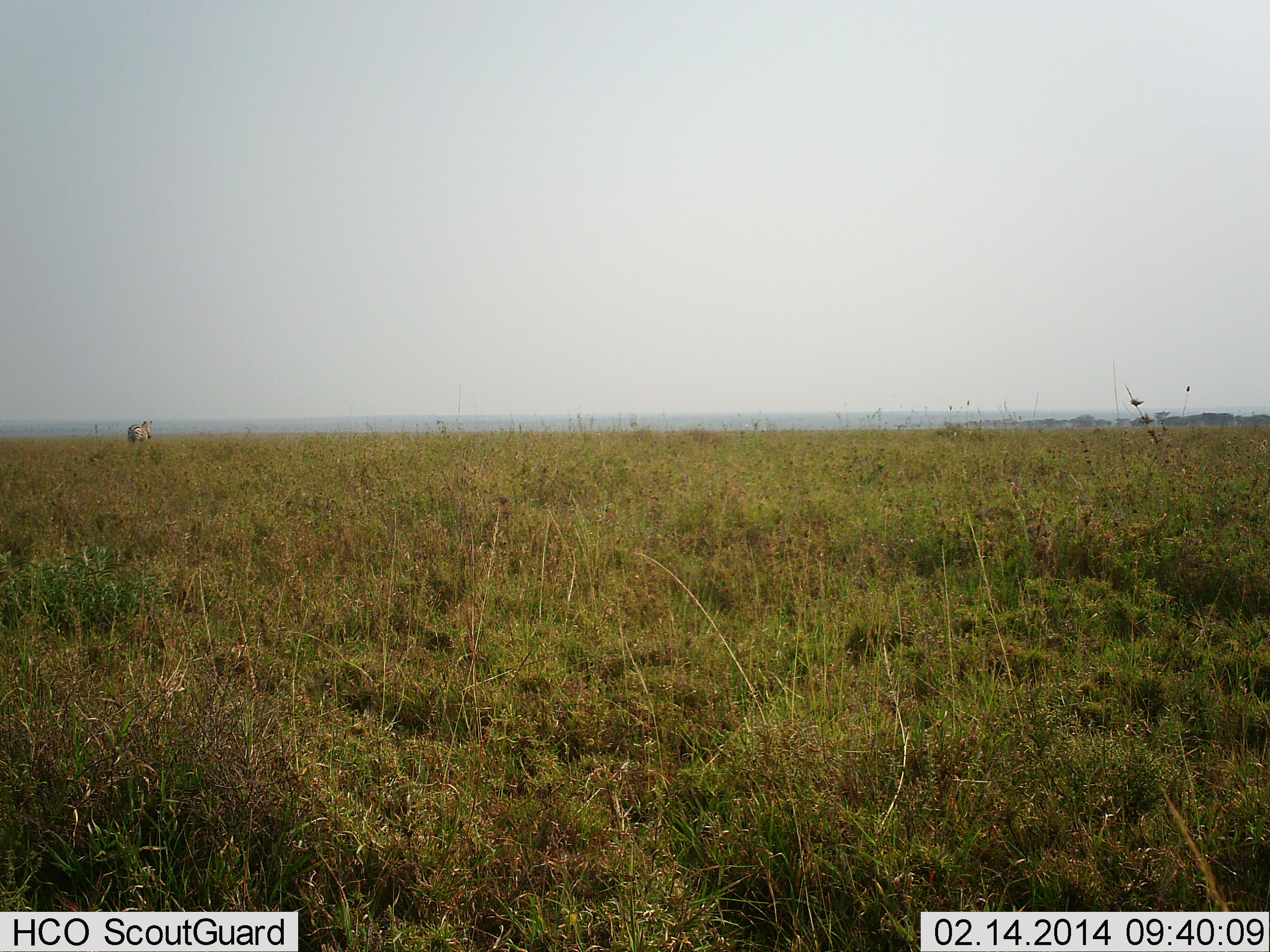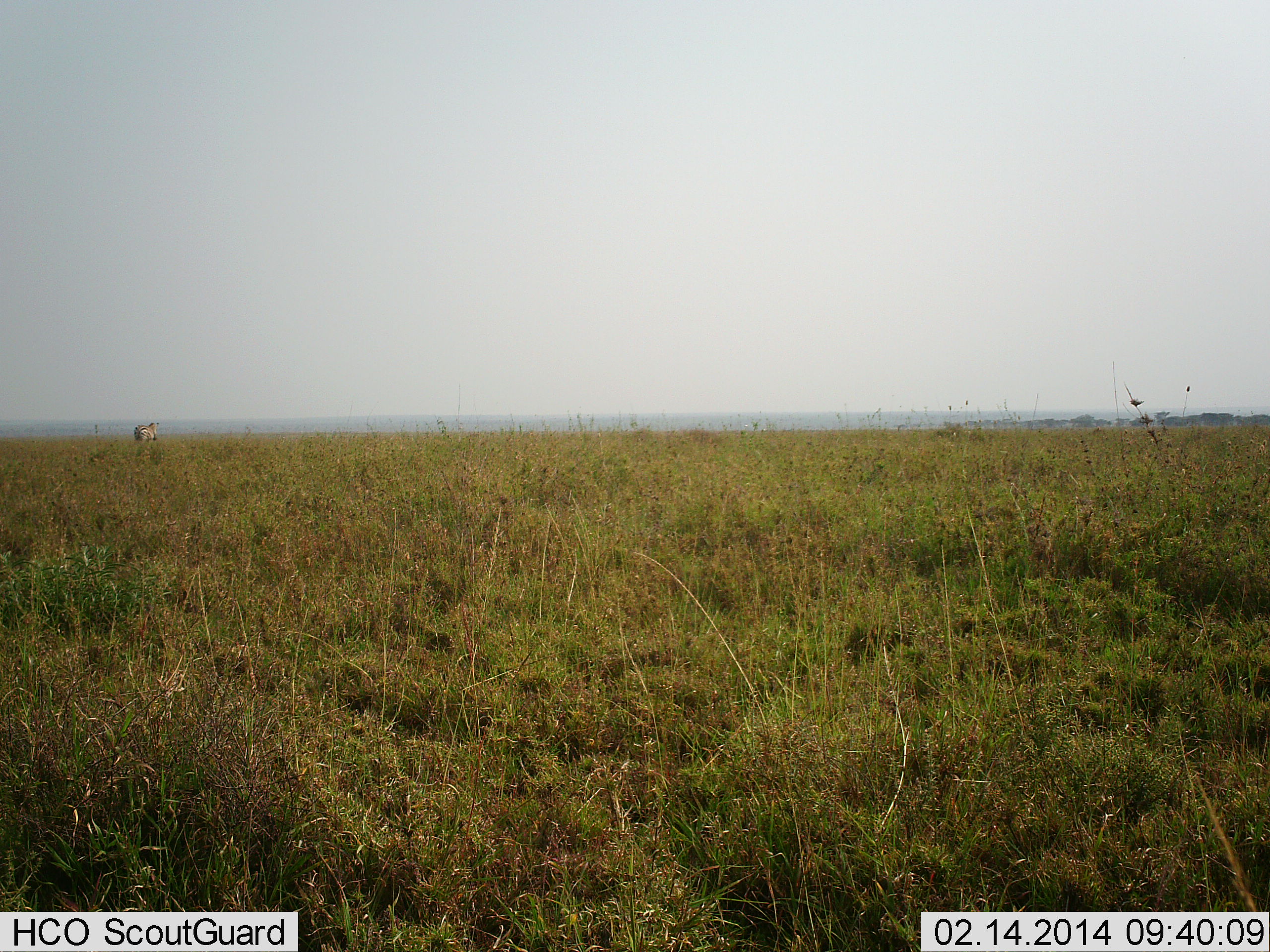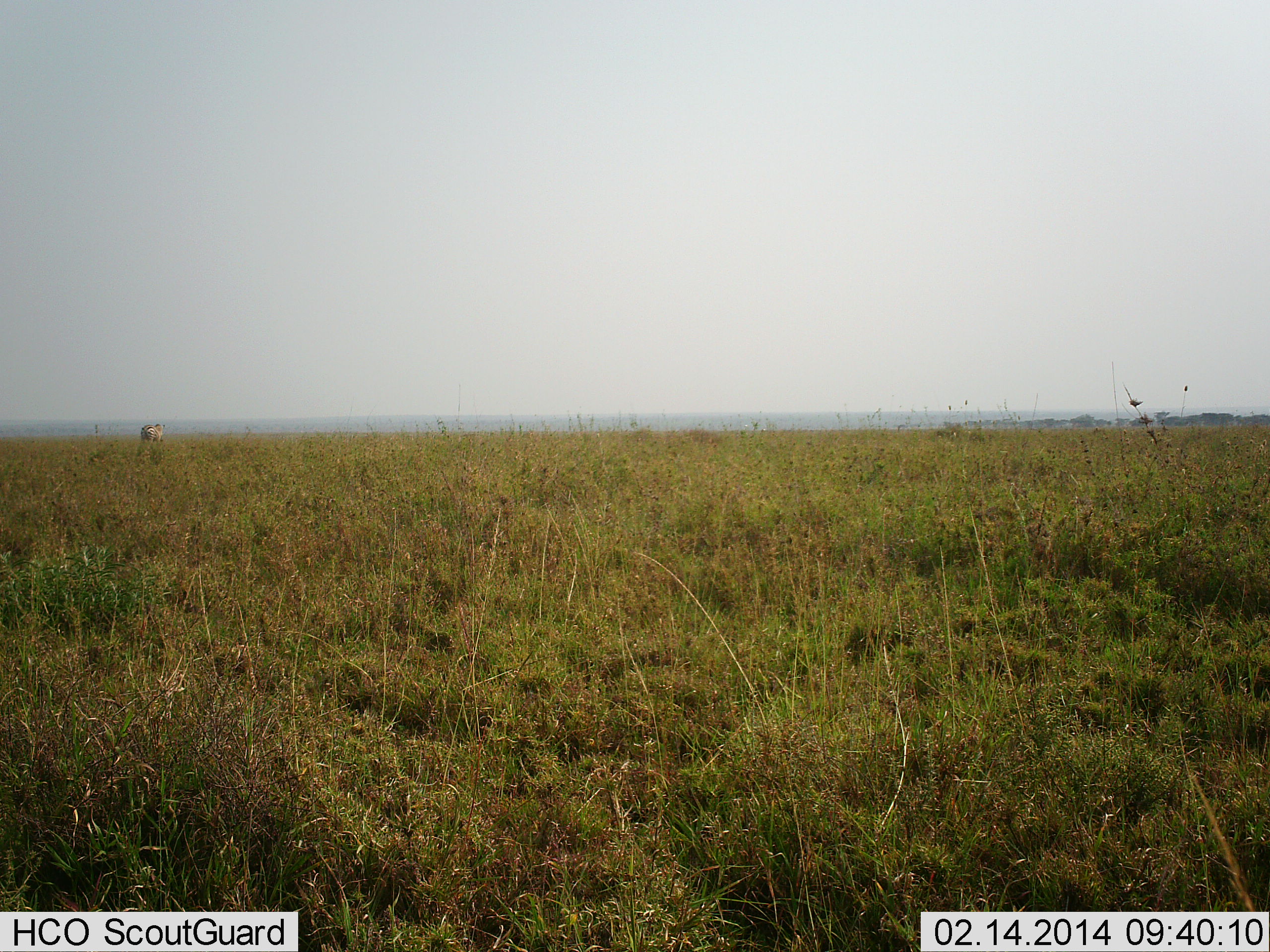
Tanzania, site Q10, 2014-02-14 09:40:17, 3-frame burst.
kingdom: Animalia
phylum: Chordata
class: Mammalia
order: Perissodactyla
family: Equidae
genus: Equus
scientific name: Equus quagga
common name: plains zebra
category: zebra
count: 1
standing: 10%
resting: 0%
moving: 90%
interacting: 0%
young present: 0%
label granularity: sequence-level